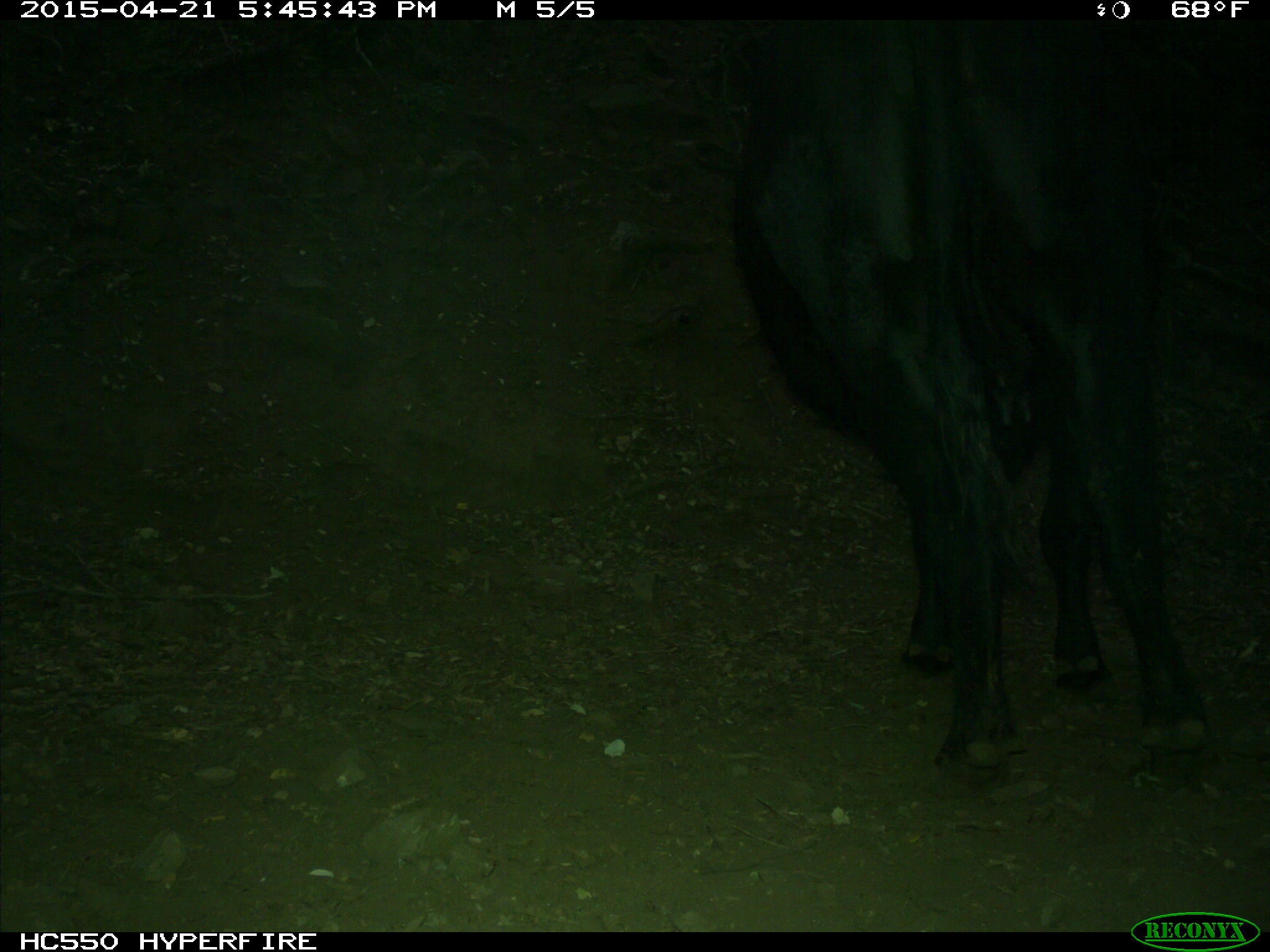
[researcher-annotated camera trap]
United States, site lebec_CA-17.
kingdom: Animalia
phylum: Chordata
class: Mammalia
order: Artiodactyla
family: Bovidae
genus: Bos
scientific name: Bos taurus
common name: domestic cow